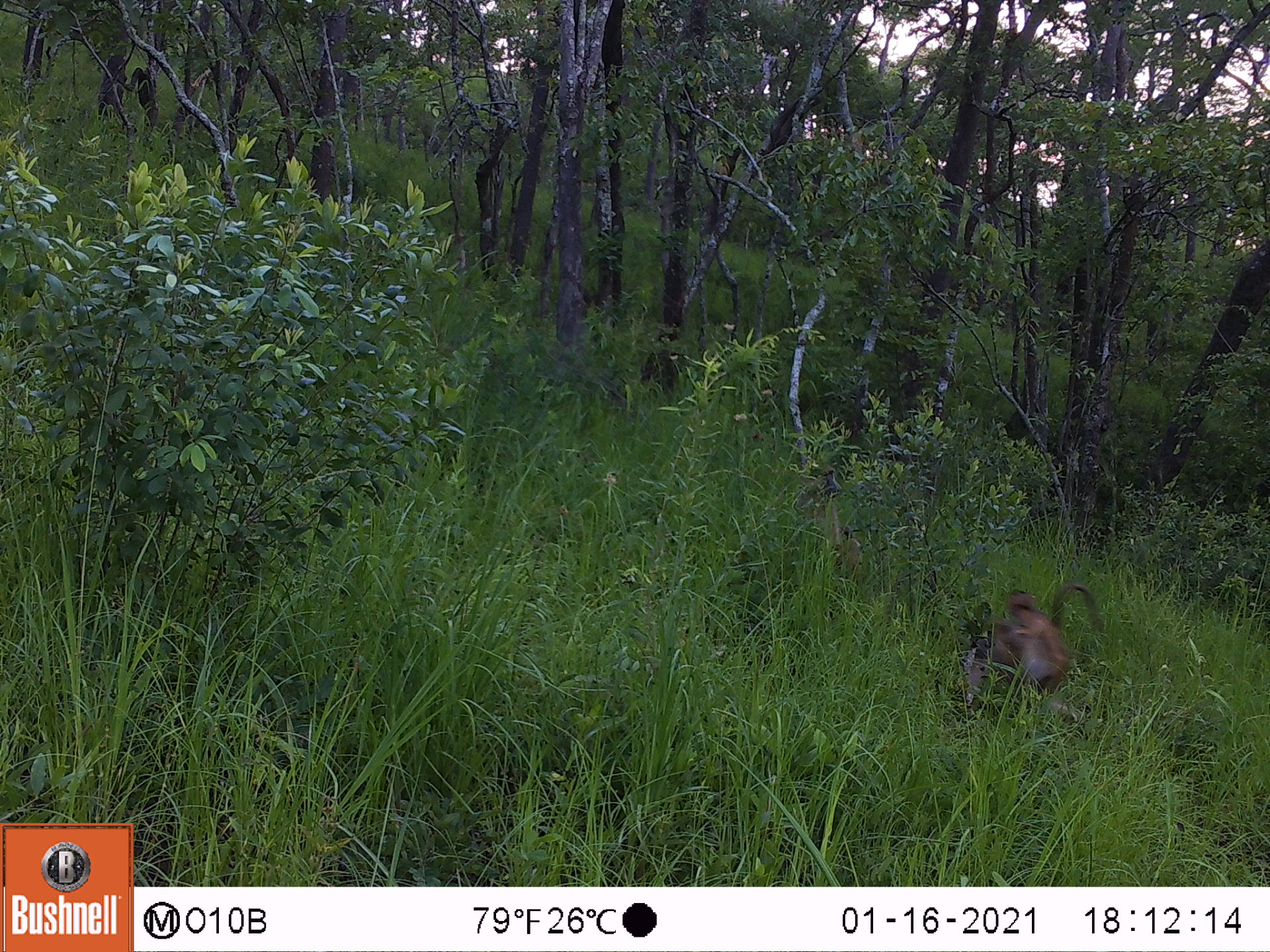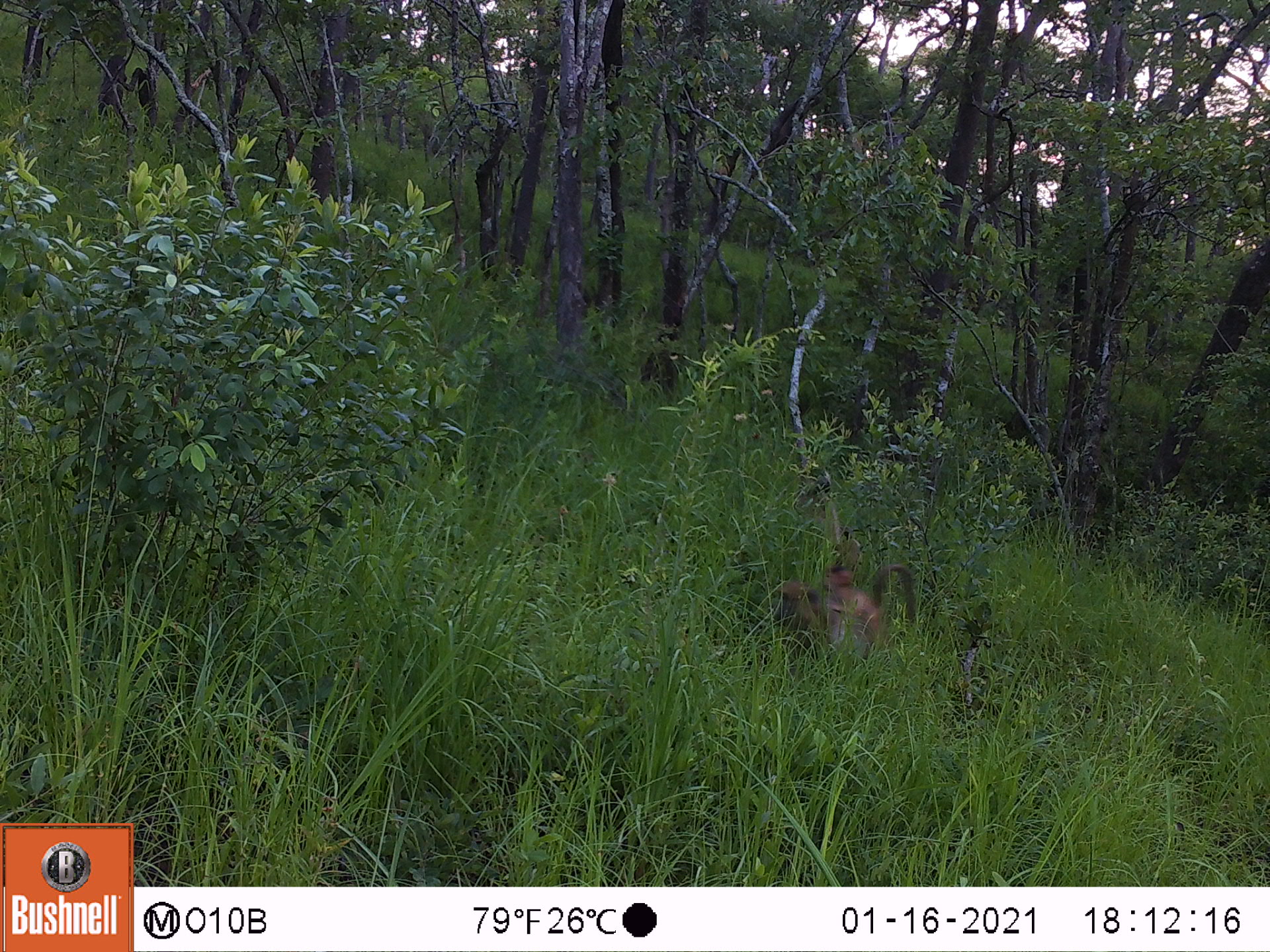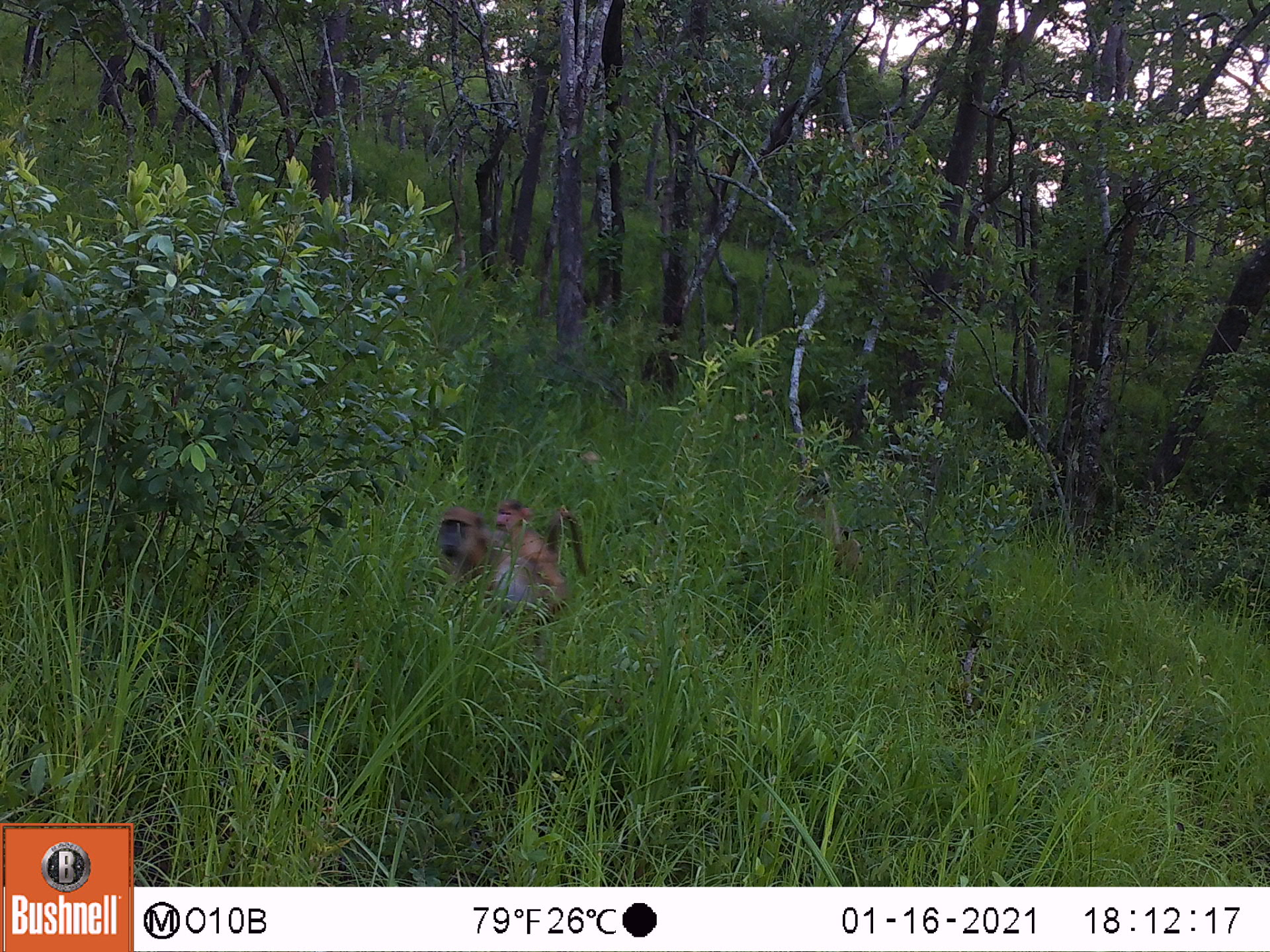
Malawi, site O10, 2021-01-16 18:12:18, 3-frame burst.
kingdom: Animalia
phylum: Chordata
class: Mammalia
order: Primates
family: Cercopithecidae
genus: Papio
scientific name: Papio cynocephalus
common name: yellow baboon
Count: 2.